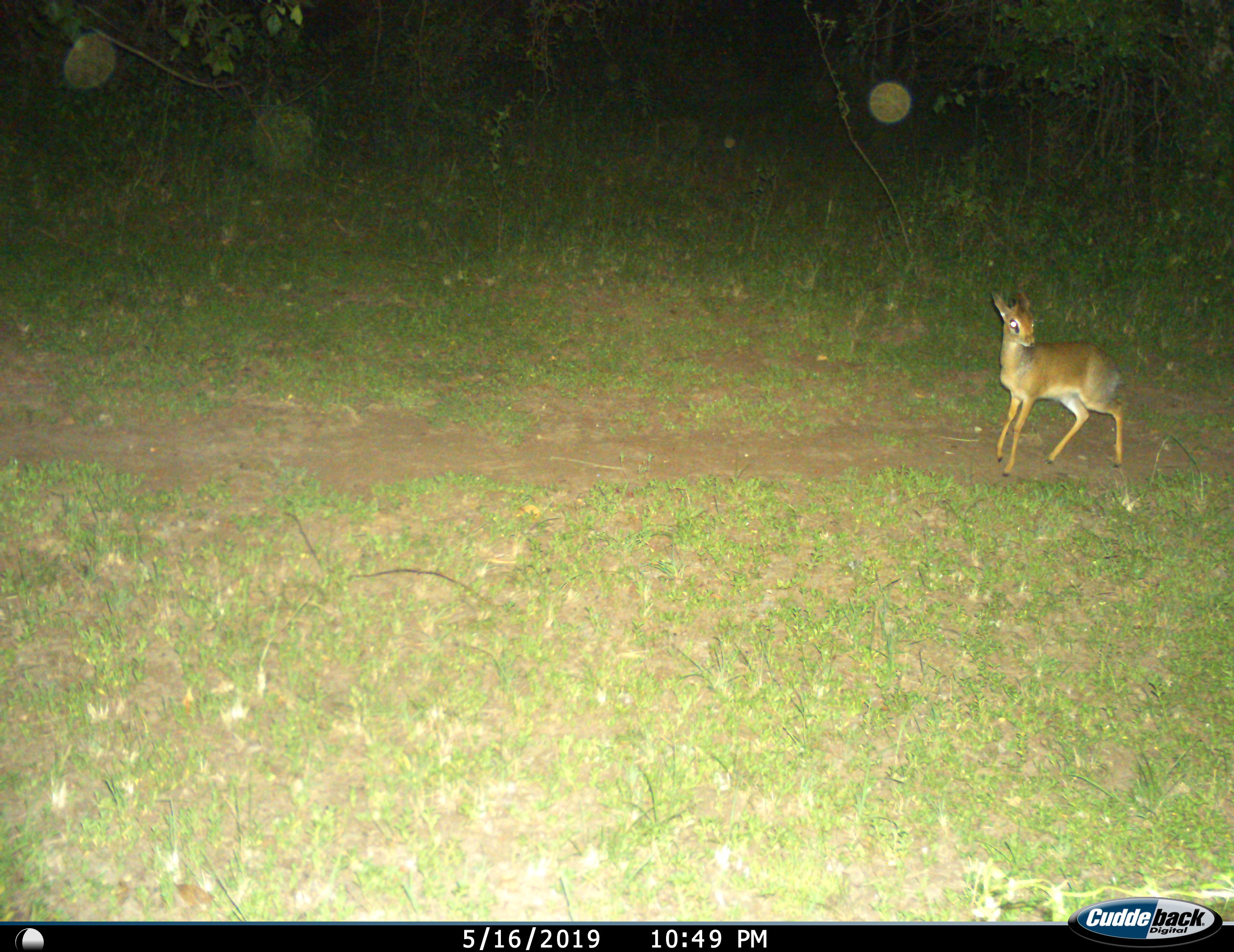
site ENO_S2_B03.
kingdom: Animalia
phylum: Chordata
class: Mammalia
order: Artiodactyla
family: Bovidae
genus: Madoqua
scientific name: Madoqua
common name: dik-dik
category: dikdik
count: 1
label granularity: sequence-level